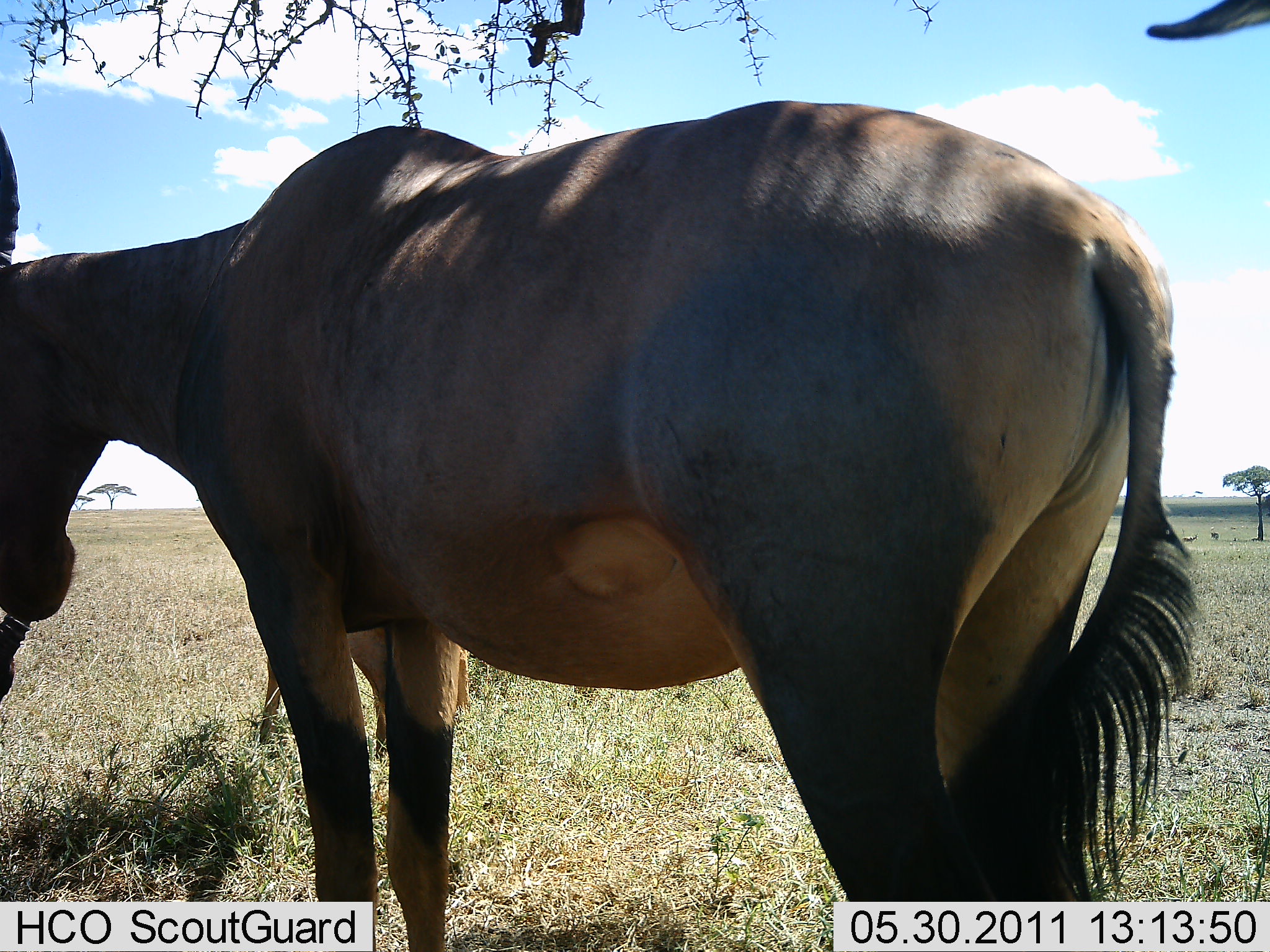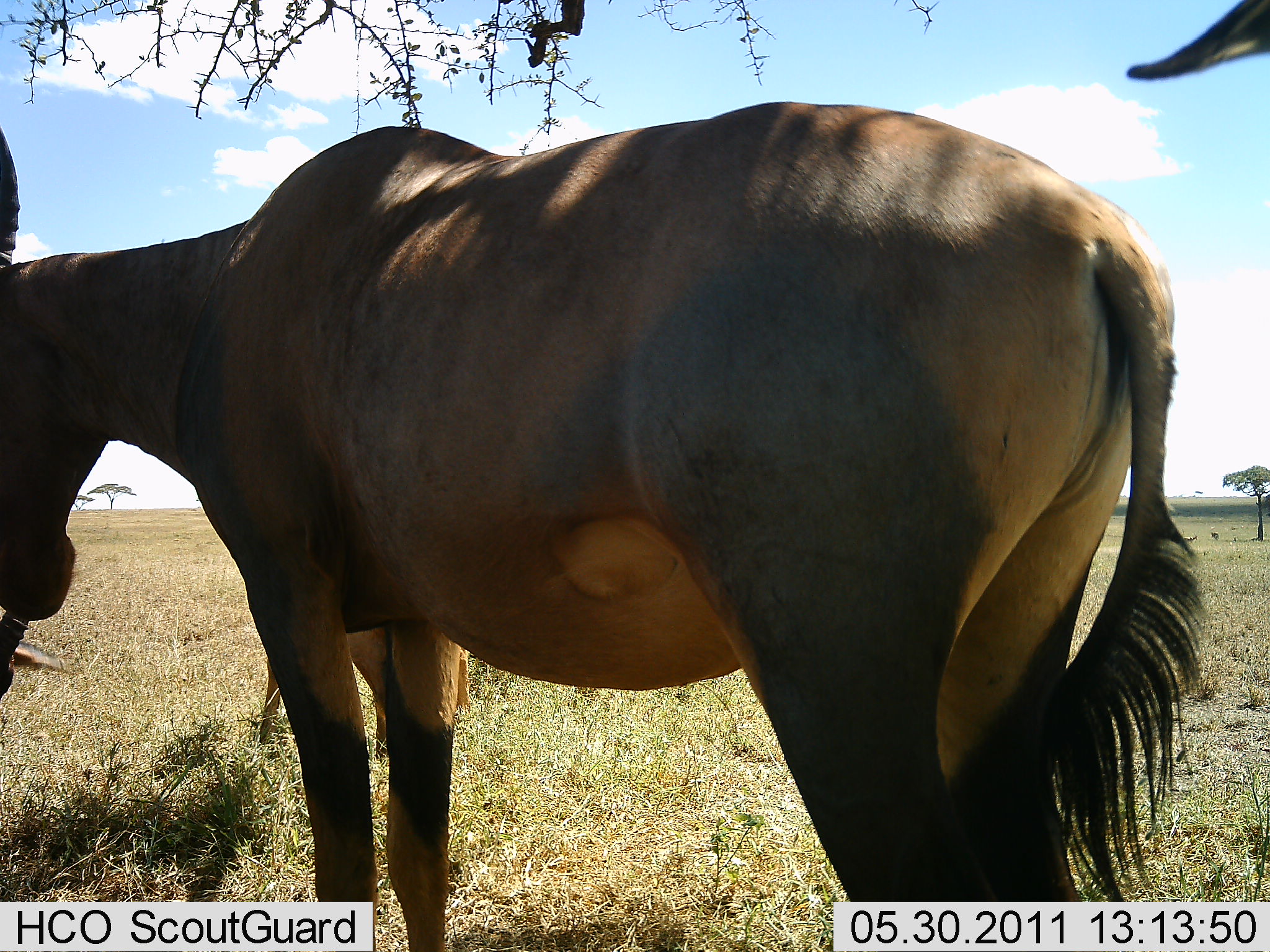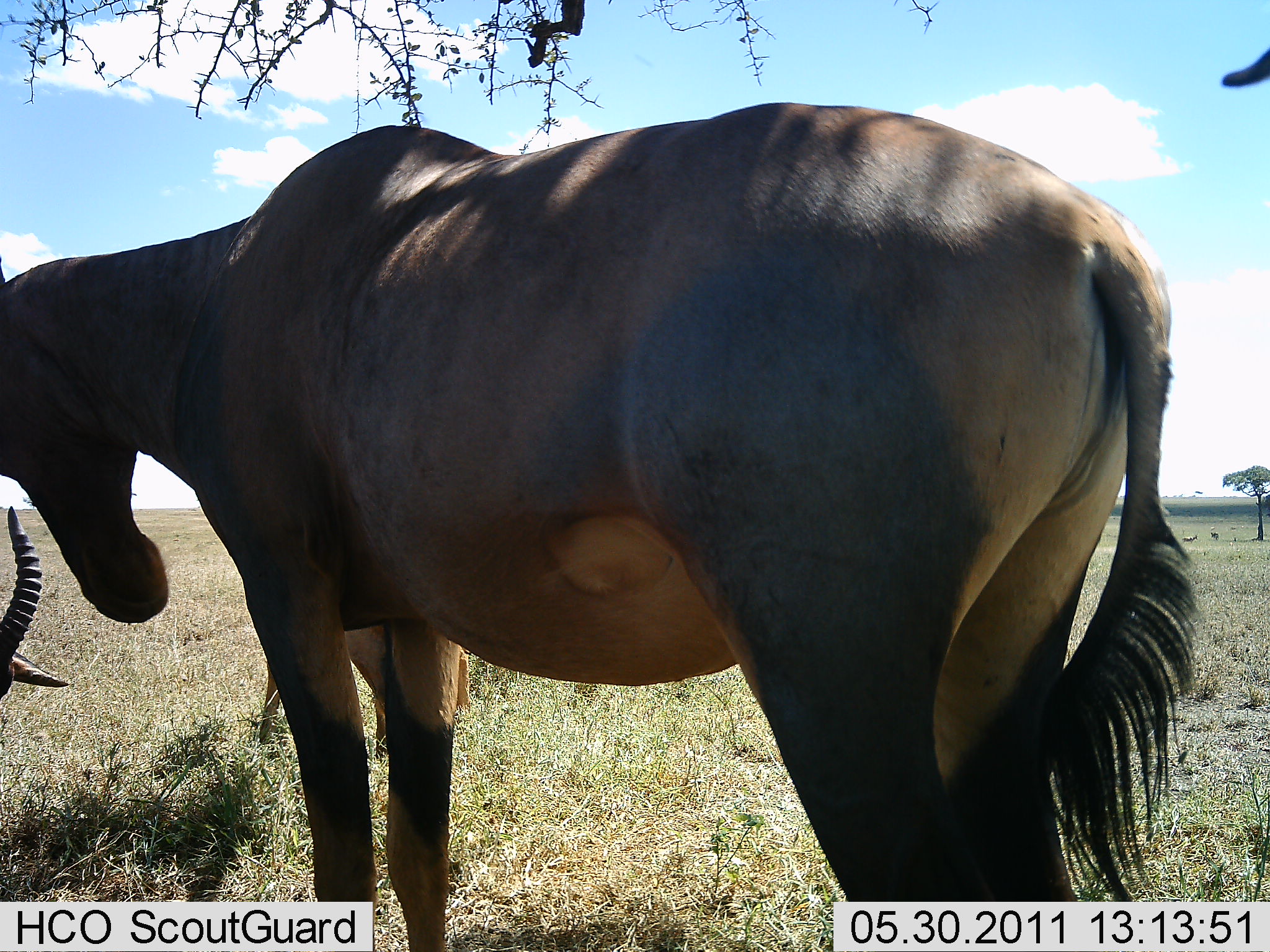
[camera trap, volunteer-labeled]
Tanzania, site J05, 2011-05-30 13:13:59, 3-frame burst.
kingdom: Animalia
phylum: Chordata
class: Mammalia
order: Artiodactyla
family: Bovidae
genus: Damaliscus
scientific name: Damaliscus lunatus jimela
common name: topi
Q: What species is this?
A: Topi (Damaliscus lunatus jimela).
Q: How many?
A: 3.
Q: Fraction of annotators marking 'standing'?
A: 92%.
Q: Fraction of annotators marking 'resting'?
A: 54%.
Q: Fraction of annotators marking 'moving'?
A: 8%.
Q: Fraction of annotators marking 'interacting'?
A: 8%.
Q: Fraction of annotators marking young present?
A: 0%.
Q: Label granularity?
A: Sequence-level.